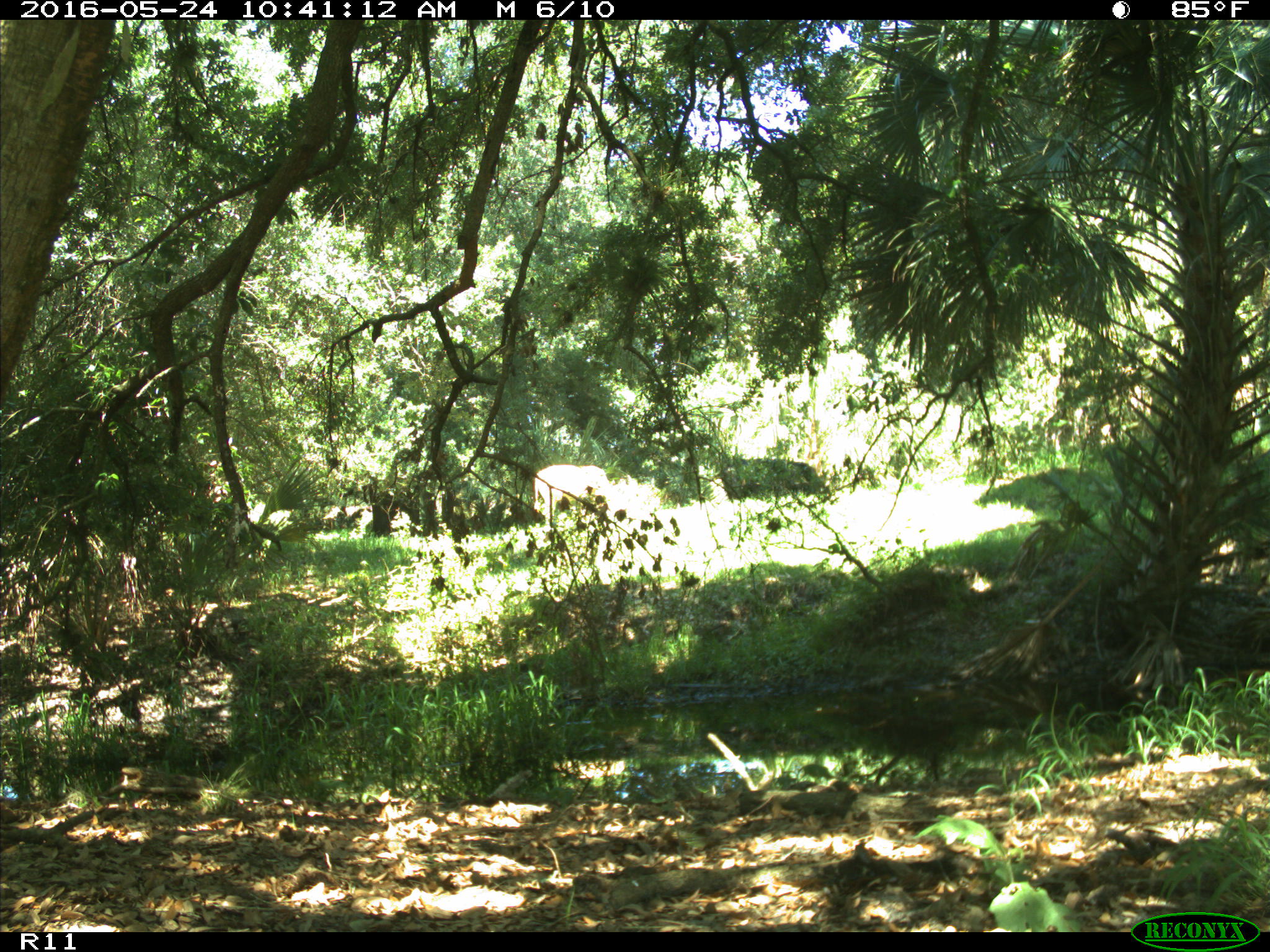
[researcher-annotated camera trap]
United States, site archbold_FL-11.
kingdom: Animalia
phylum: Chordata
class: Mammalia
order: Artiodactyla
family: Bovidae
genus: Bos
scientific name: Bos taurus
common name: domestic cow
Bos taurus (domestic cow).